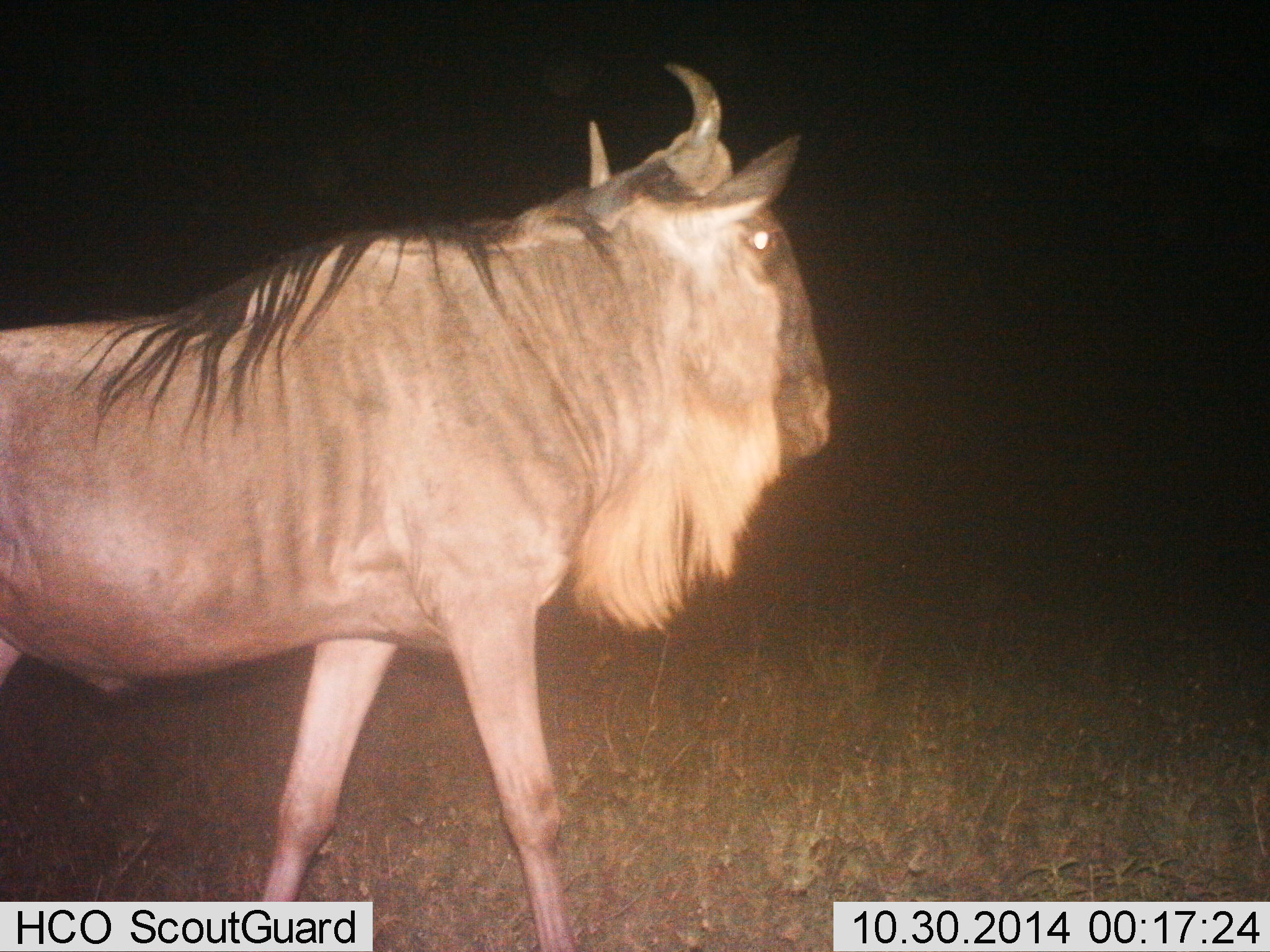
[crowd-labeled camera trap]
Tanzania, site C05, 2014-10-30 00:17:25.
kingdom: Animalia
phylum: Chordata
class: Mammalia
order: Artiodactyla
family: Bovidae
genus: Connochaetes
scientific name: Connochaetes taurinus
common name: blue wildebeest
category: wildebeest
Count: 1.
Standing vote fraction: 30%.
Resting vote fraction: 0%.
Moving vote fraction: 60%.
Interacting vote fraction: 0%.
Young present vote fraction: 0%.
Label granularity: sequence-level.